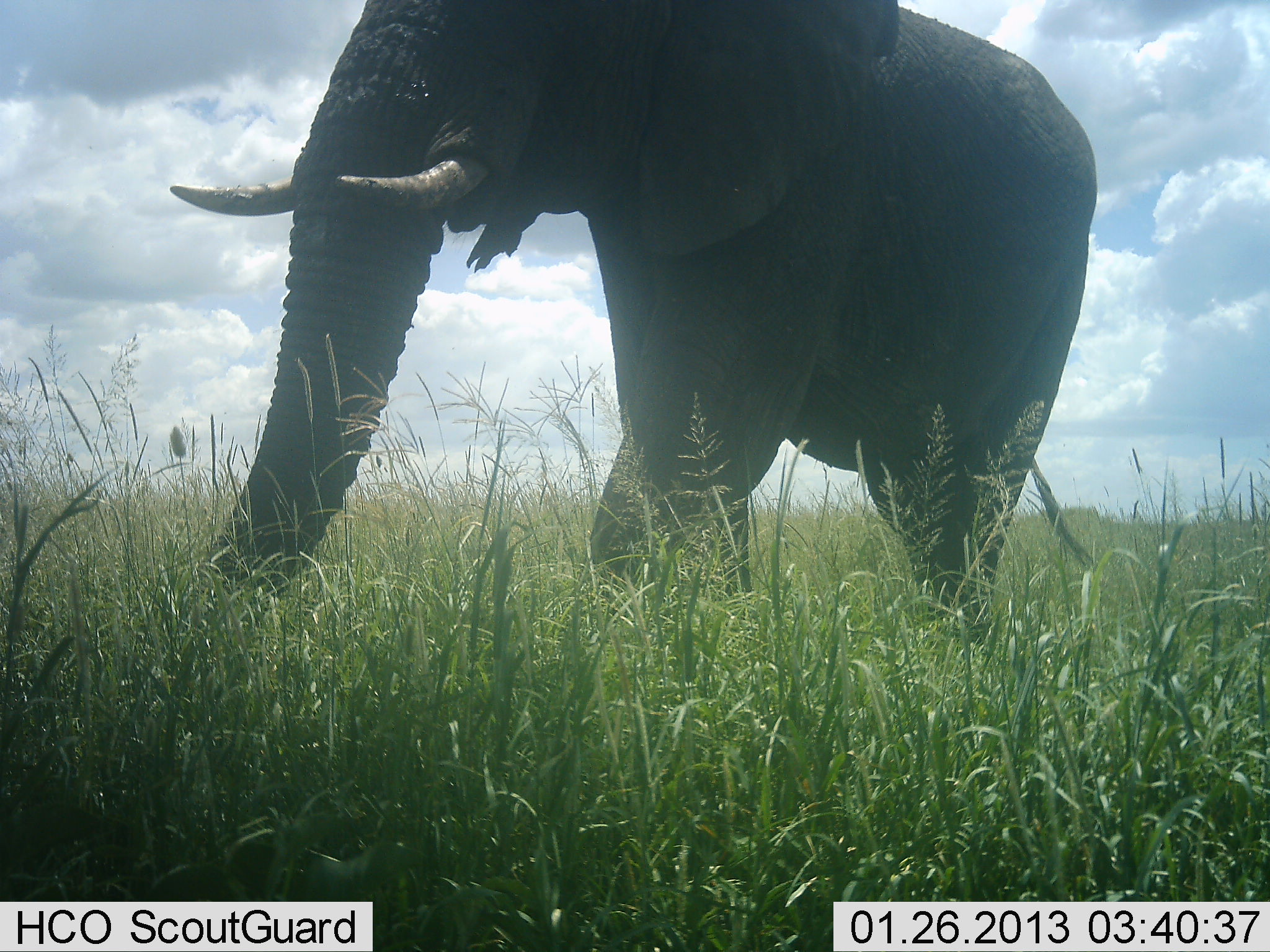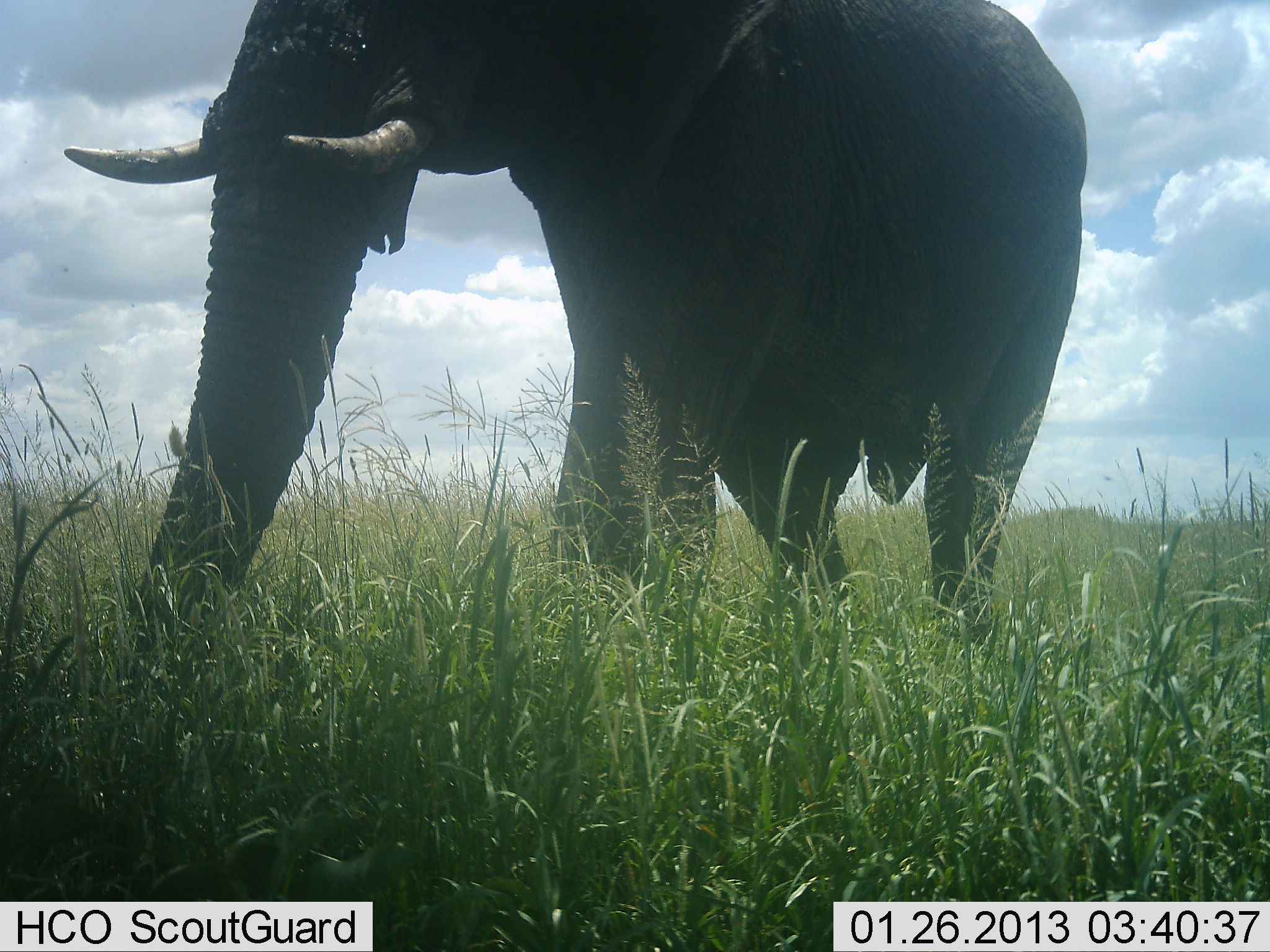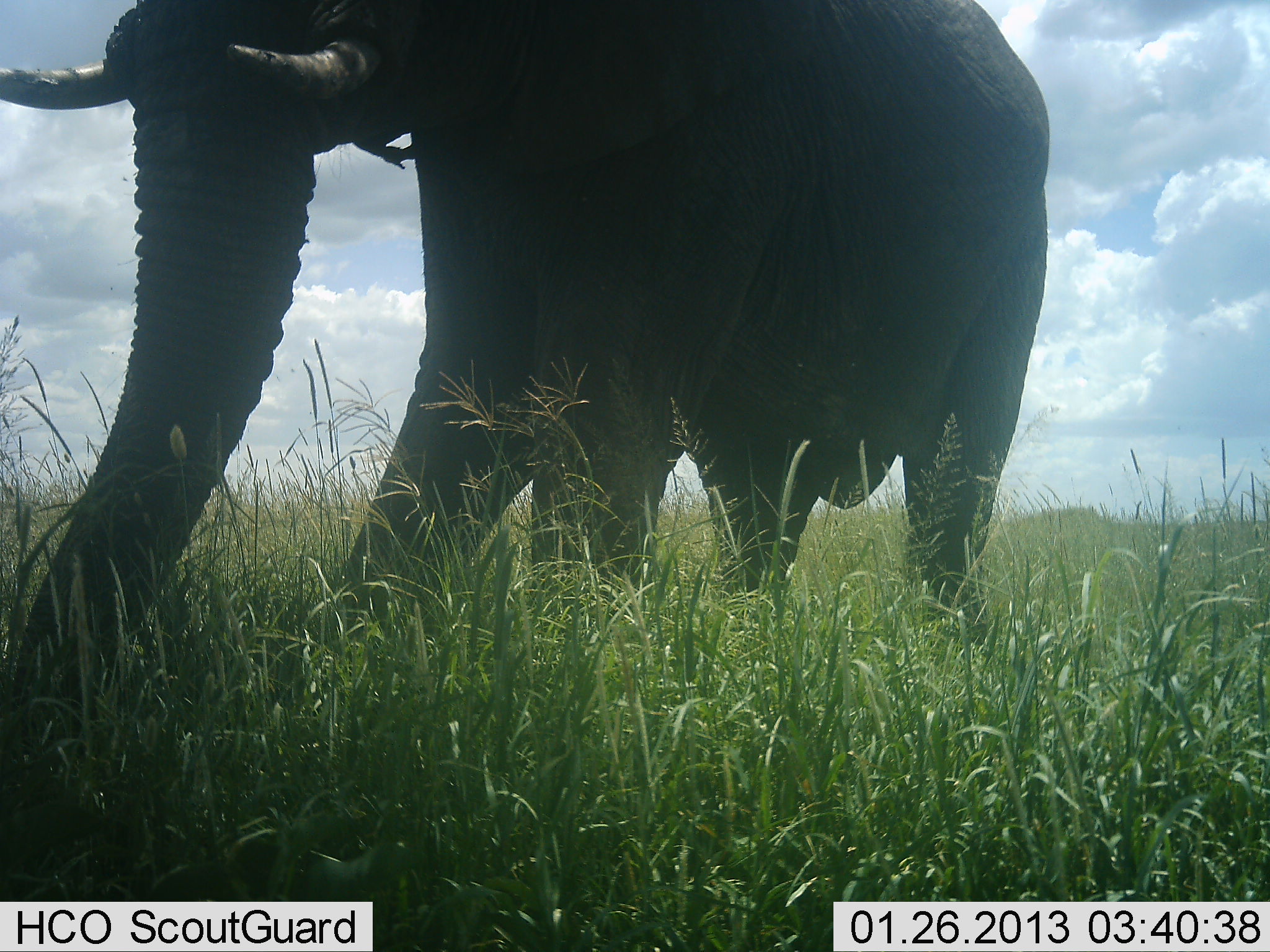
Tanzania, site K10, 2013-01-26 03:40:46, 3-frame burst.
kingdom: Animalia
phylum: Chordata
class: Mammalia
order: Proboscidea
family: Elephantidae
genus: Loxodonta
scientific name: Loxodonta africana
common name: african bush elephant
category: elephant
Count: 1.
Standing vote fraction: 10%.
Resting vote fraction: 0%.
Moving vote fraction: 90%.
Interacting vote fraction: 0%.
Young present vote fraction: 0%.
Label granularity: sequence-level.